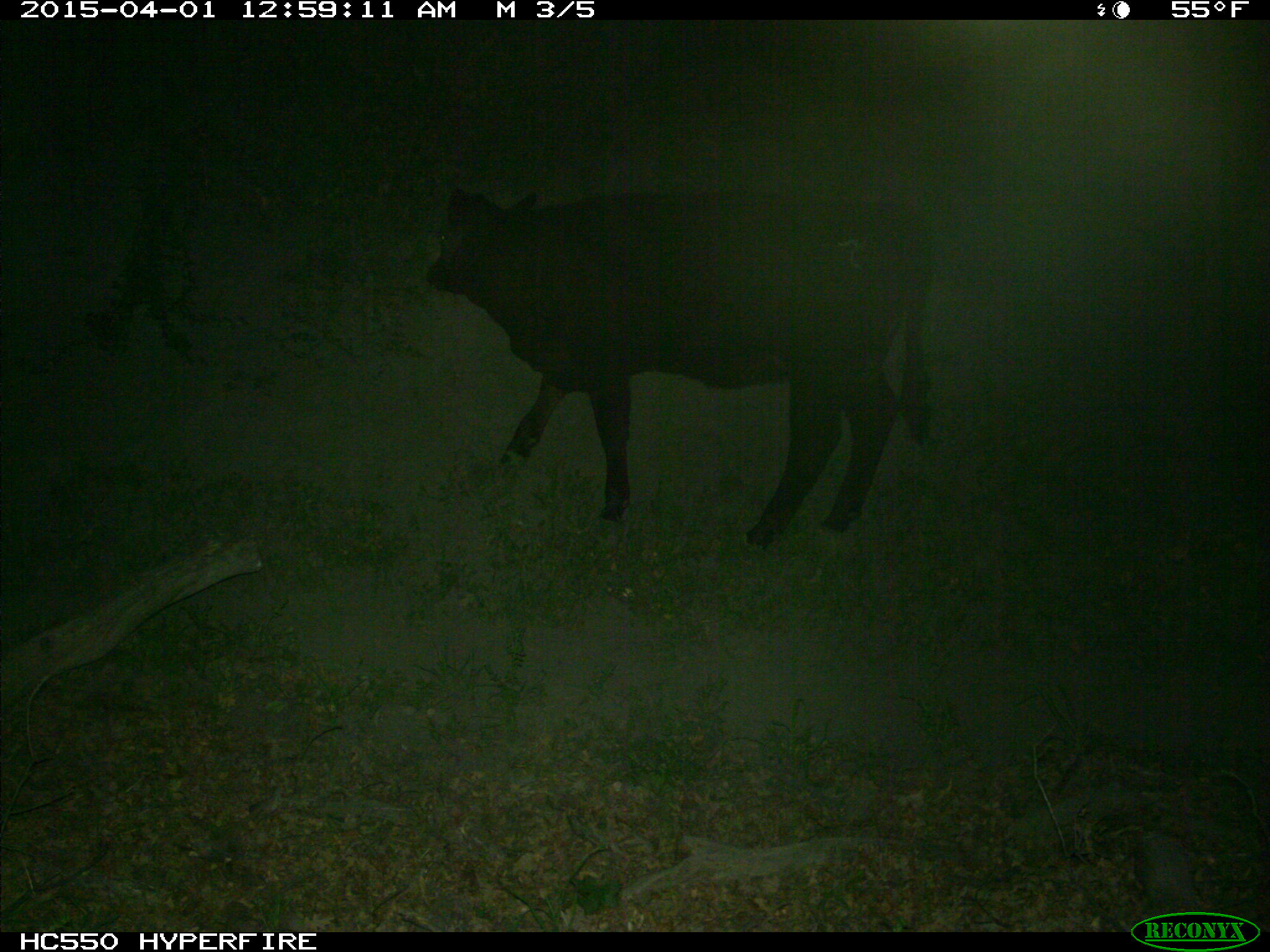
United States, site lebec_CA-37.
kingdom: Animalia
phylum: Chordata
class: Mammalia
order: Artiodactyla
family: Bovidae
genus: Bos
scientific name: Bos taurus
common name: domestic cow